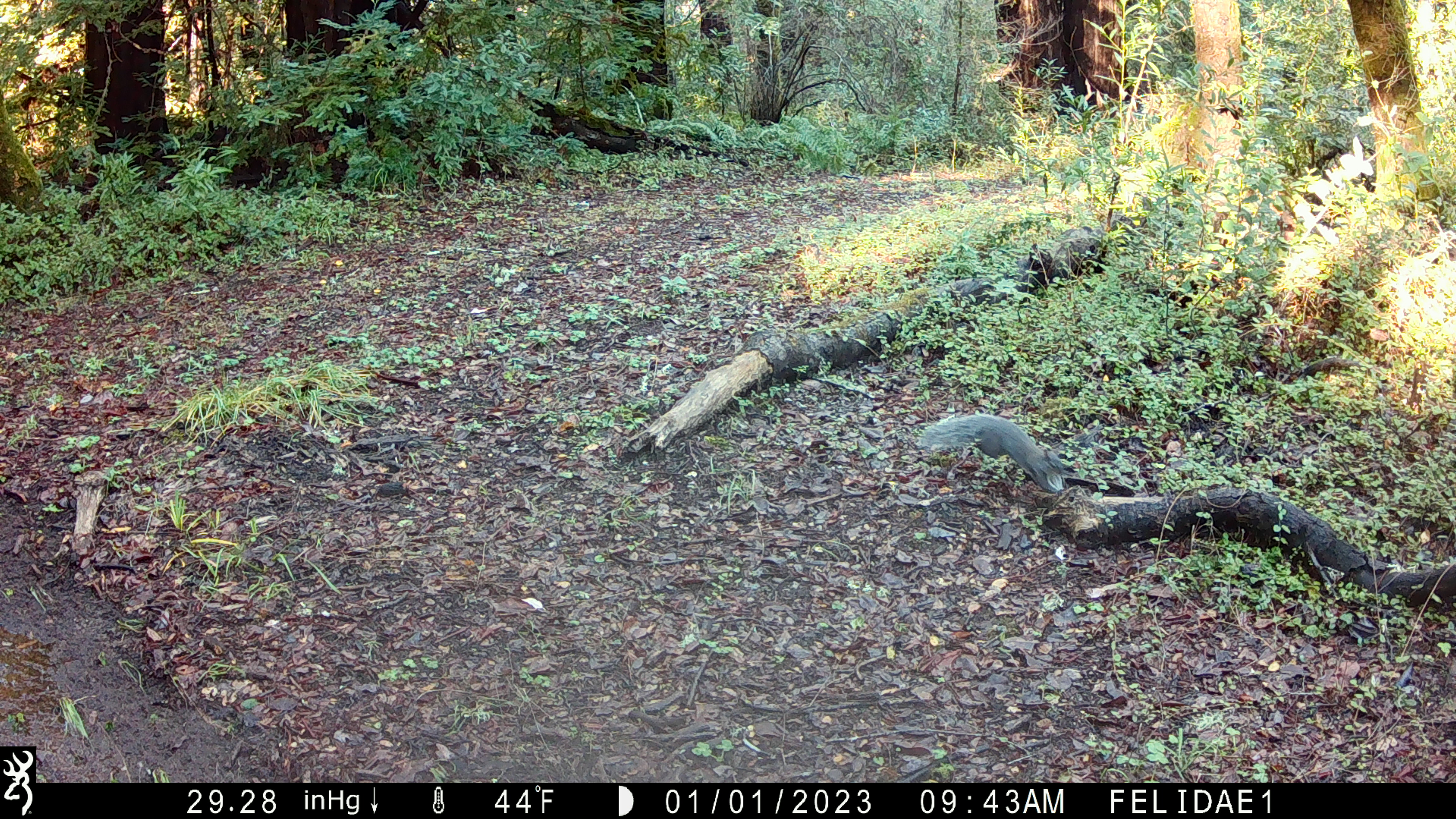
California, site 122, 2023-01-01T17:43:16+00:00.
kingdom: Animalia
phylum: Chordata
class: Mammalia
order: Rodentia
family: Sciuridae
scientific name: Sciuridae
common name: squirrel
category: unknown squirrel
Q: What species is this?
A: Unknown squirrel (squirrel) (Sciuridae).